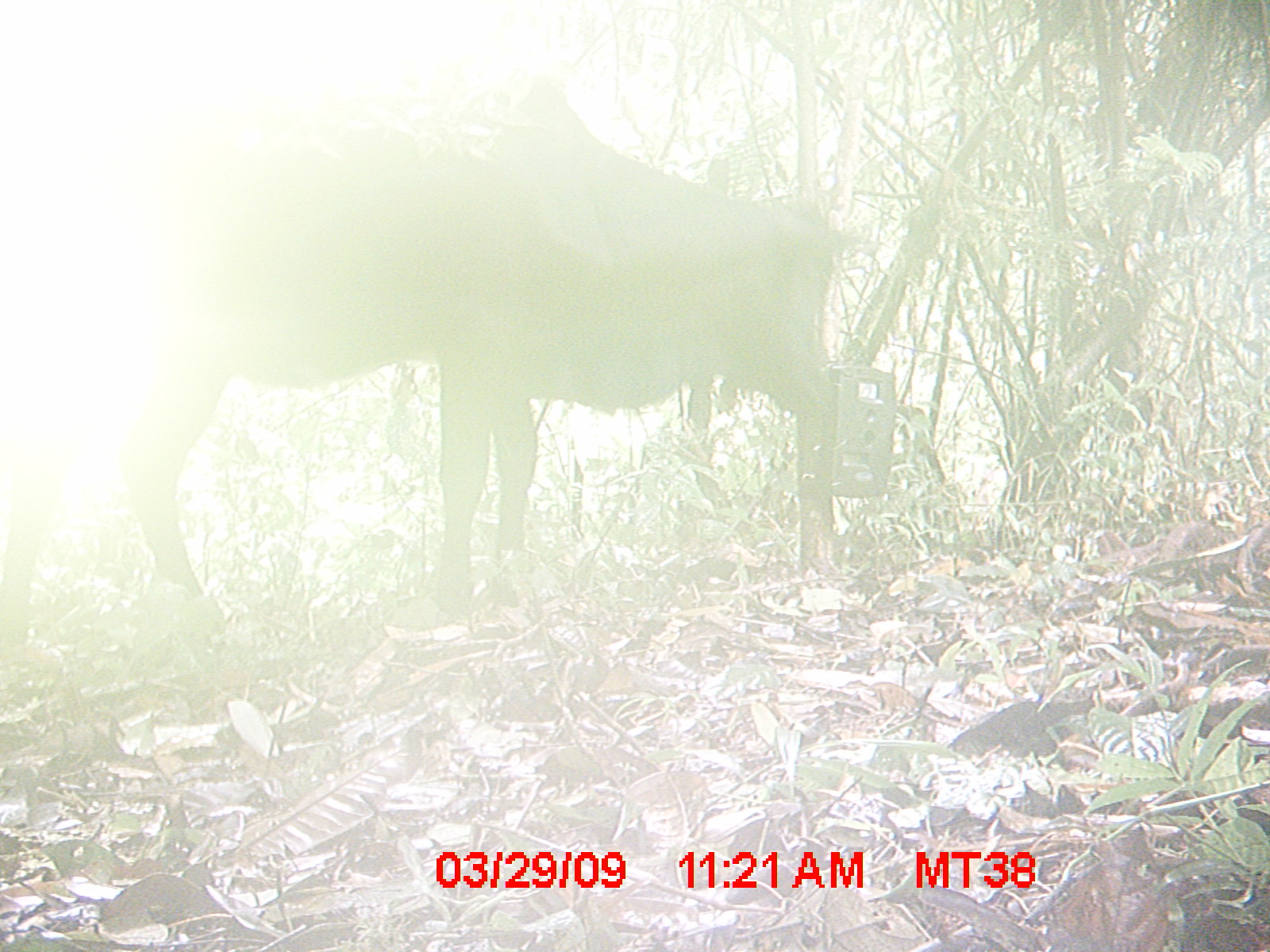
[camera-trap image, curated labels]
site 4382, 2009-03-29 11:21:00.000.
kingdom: Animalia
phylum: Chordata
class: Mammalia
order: Artiodactyla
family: Bovidae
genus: Bos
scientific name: Bos taurus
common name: domestic cattle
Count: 2.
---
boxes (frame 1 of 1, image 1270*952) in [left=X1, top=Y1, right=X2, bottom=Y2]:
bos taurus: [left=0, top=70, right=842, bottom=645]